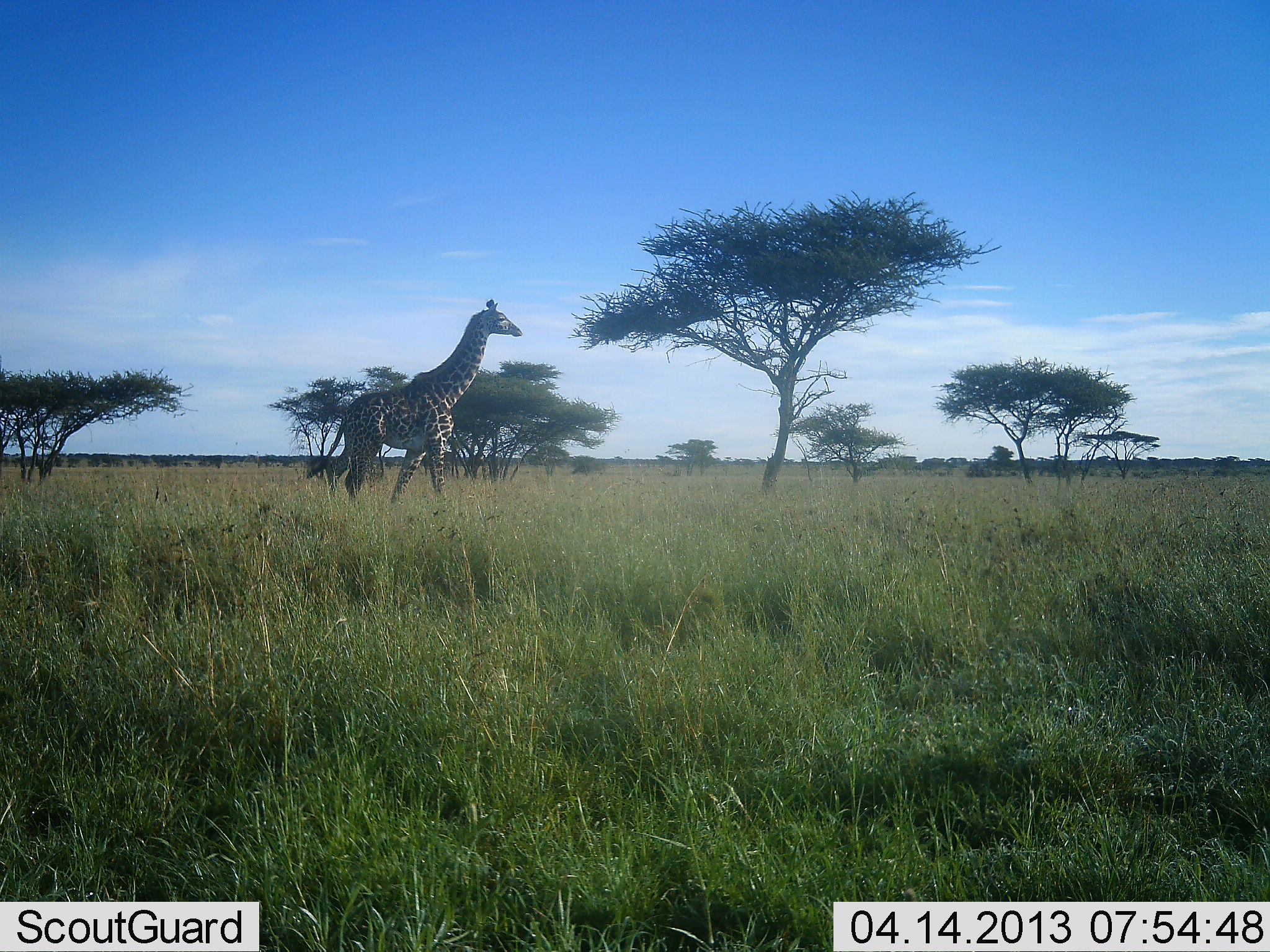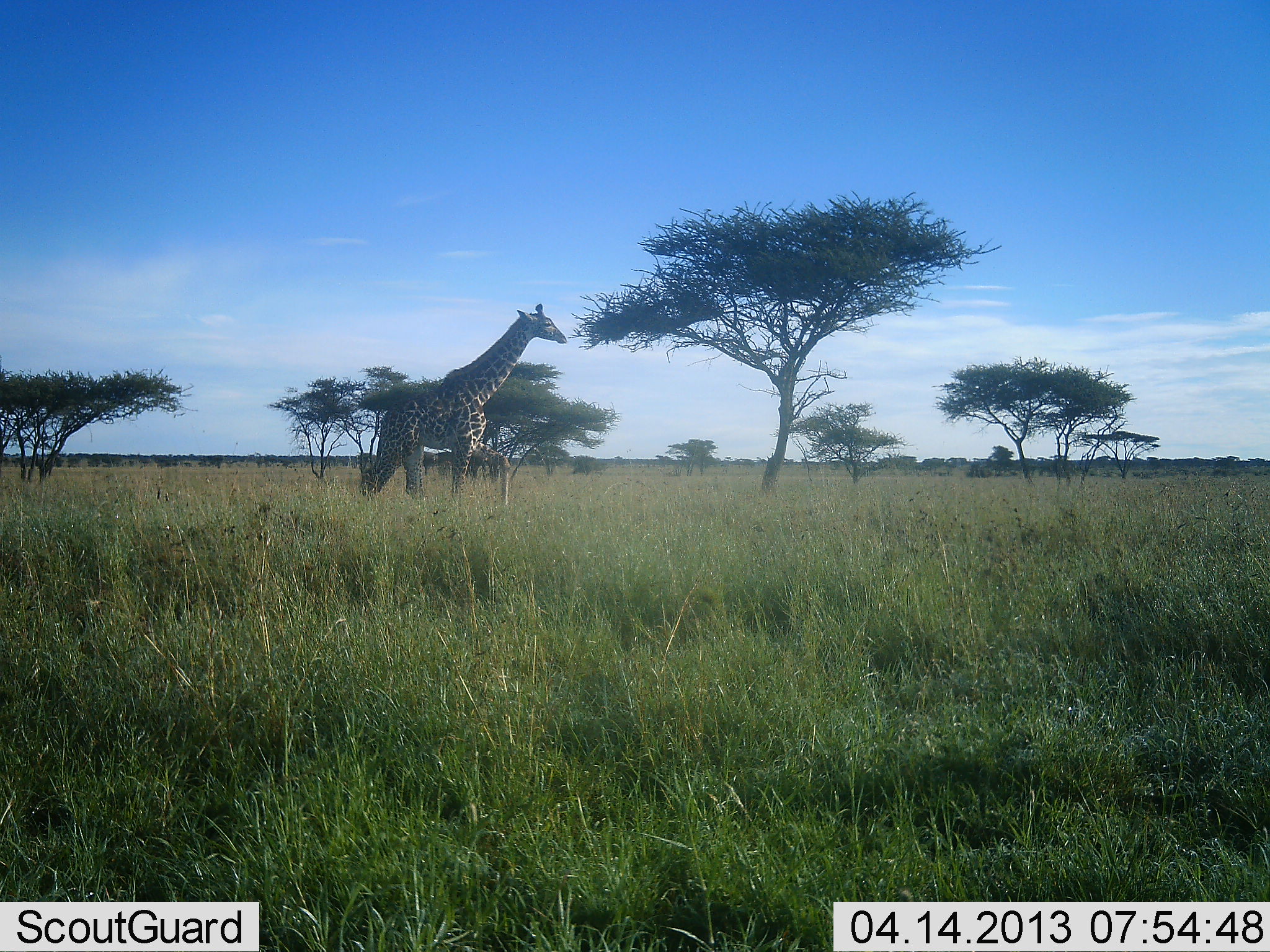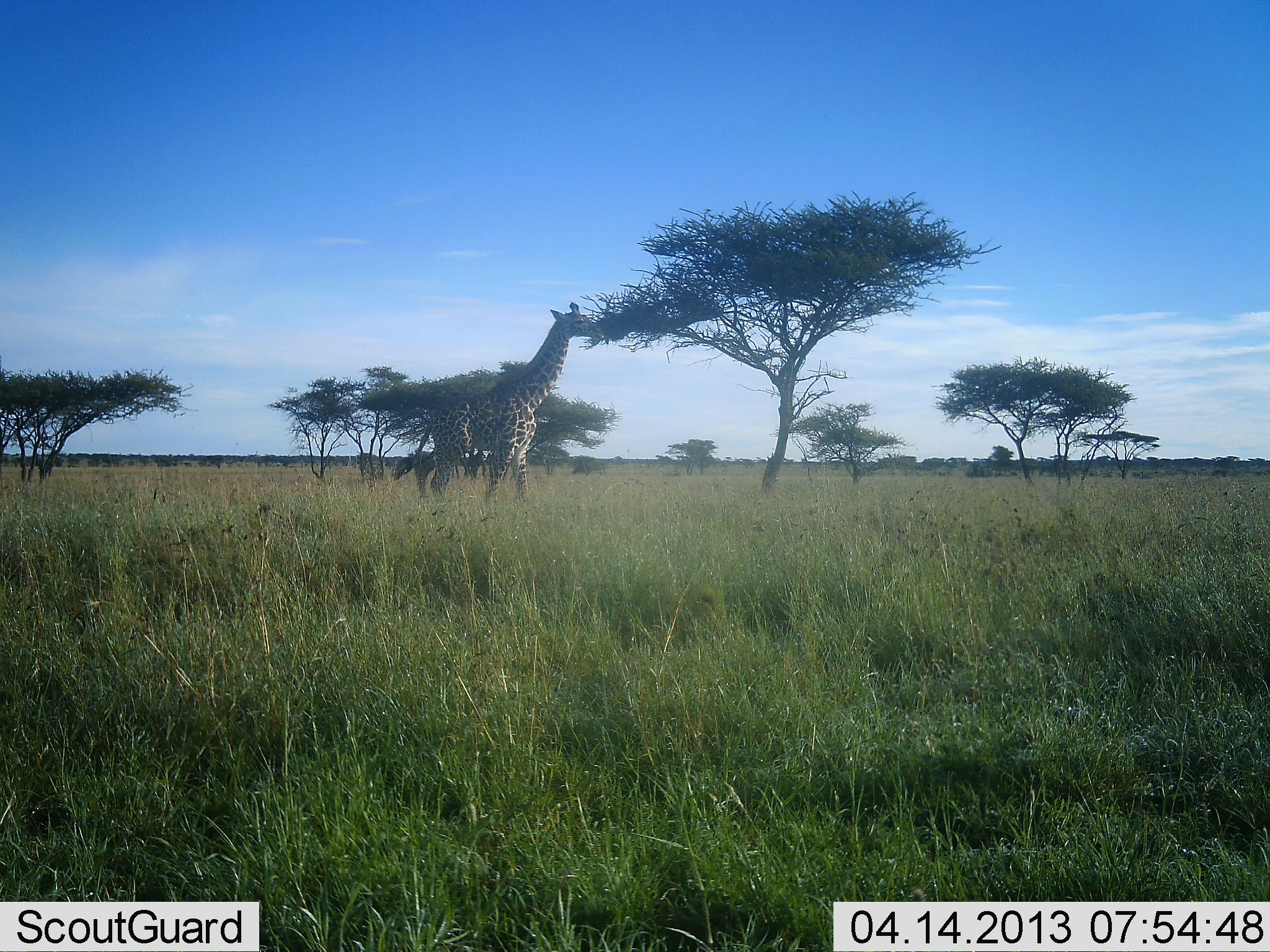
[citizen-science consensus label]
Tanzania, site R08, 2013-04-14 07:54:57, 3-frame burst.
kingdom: Animalia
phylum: Chordata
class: Mammalia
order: Artiodactyla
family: Giraffidae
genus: Giraffa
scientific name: Giraffa camelopardalis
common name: giraffe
Giraffe (Giraffa camelopardalis), count 1. Behavior (volunteer vote fractions): standing 12%, resting 0%, moving 85%, interacting 0%. Young present (vote fraction): 6%. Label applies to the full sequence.